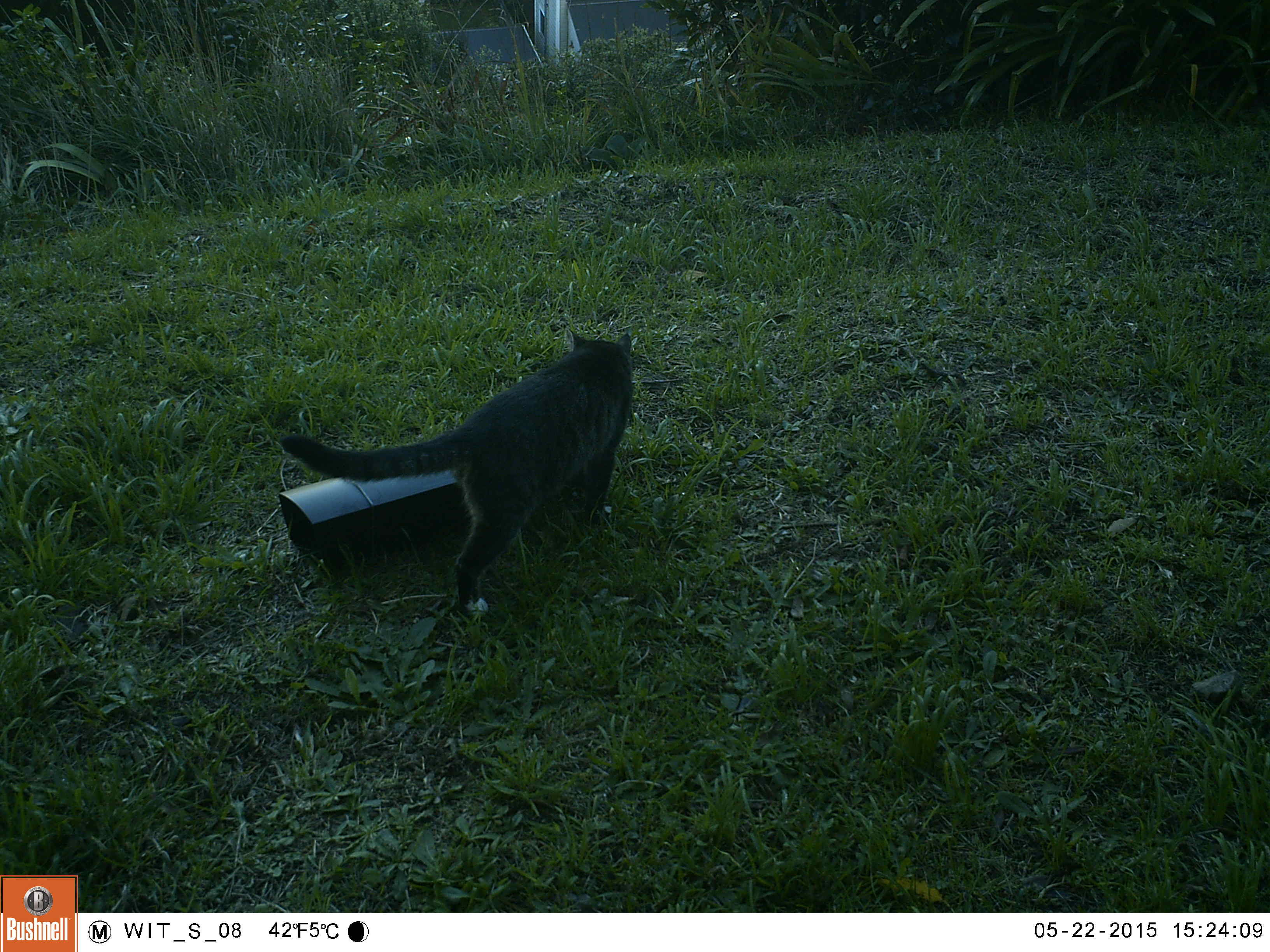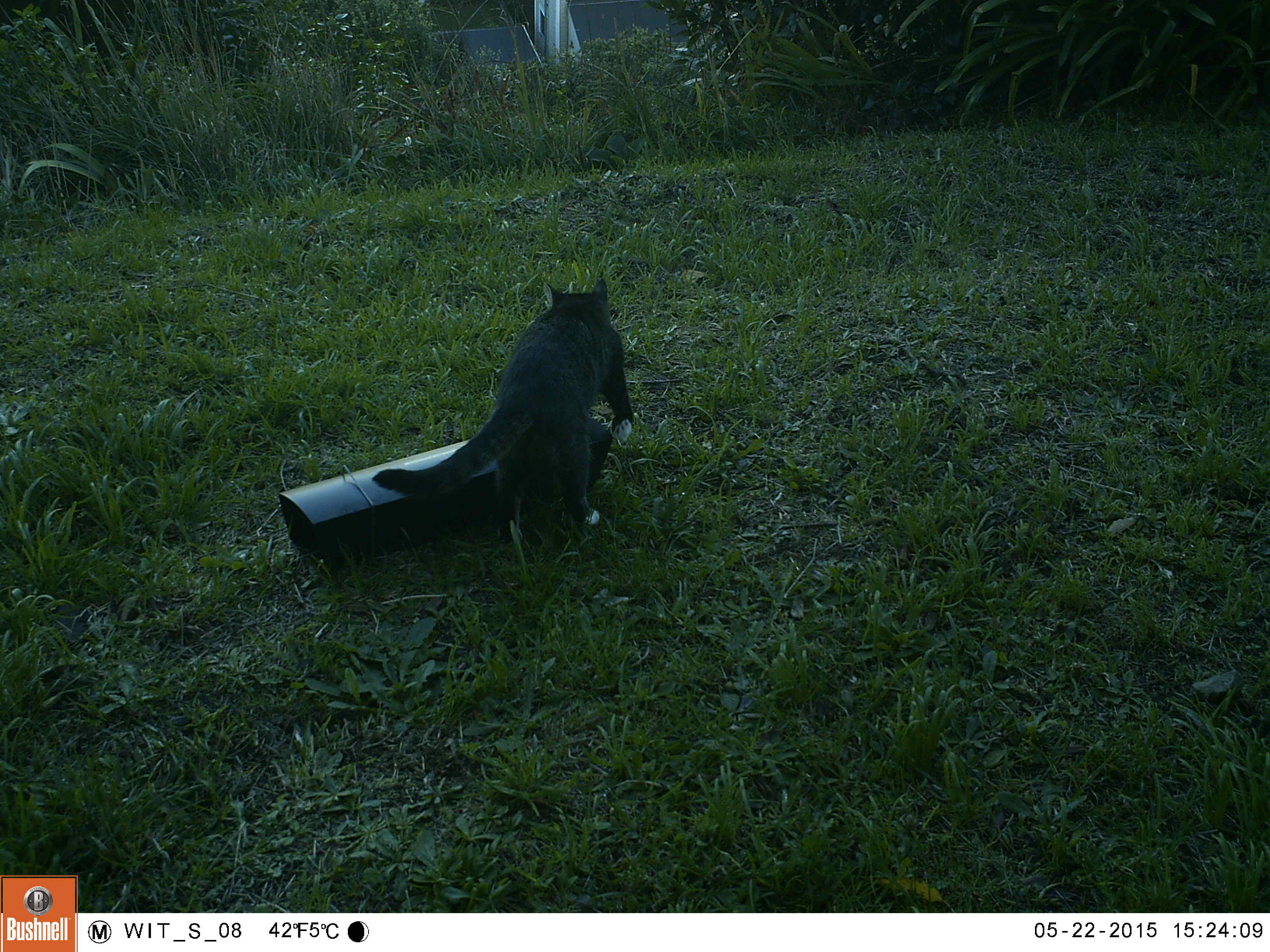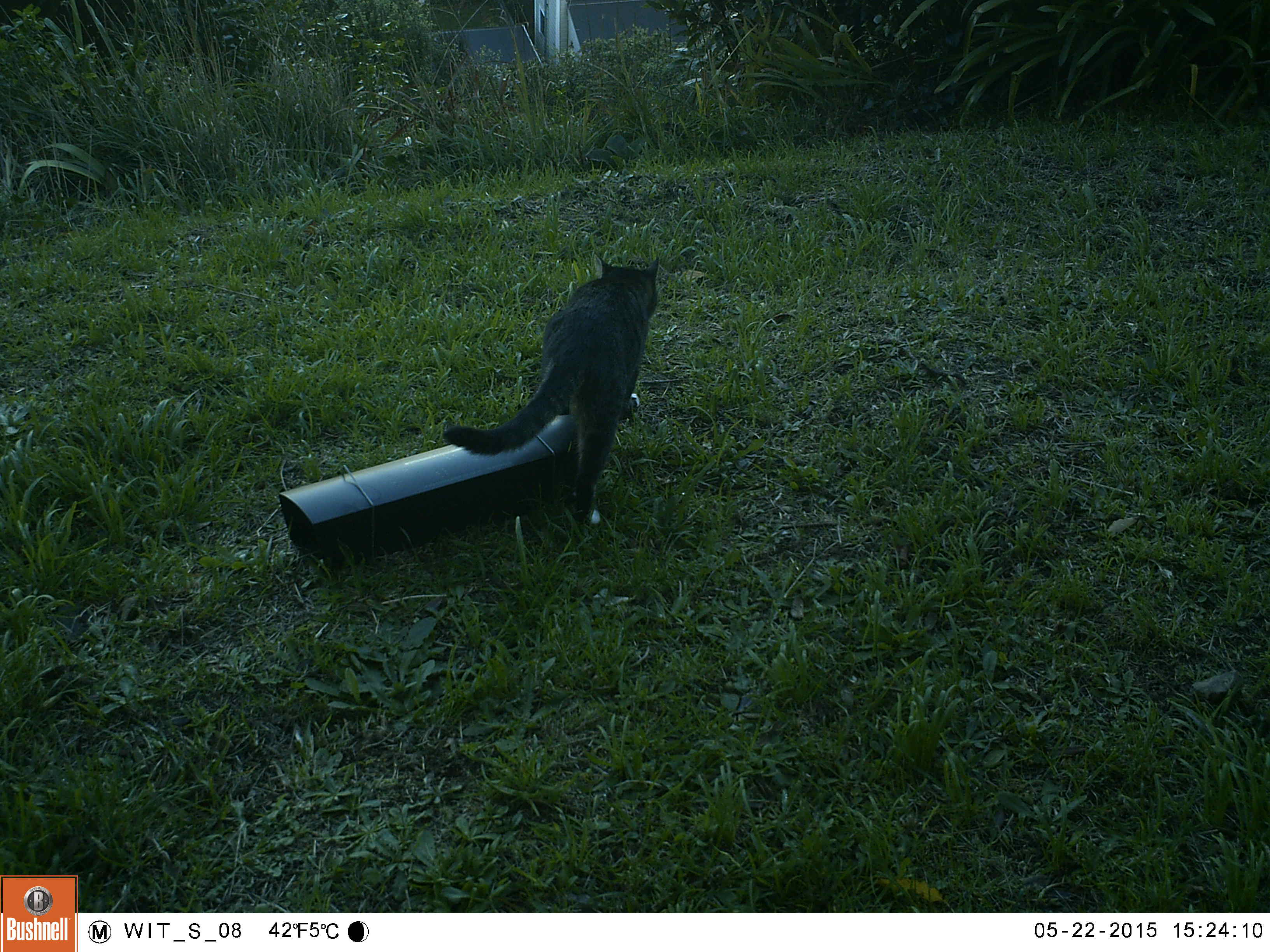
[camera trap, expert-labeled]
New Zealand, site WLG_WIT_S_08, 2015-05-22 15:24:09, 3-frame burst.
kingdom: Animalia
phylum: Chordata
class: Mammalia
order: Carnivora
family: Felidae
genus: Felis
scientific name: Felis catus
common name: domestic cat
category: cat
Cat (domestic cat) (Felis catus).